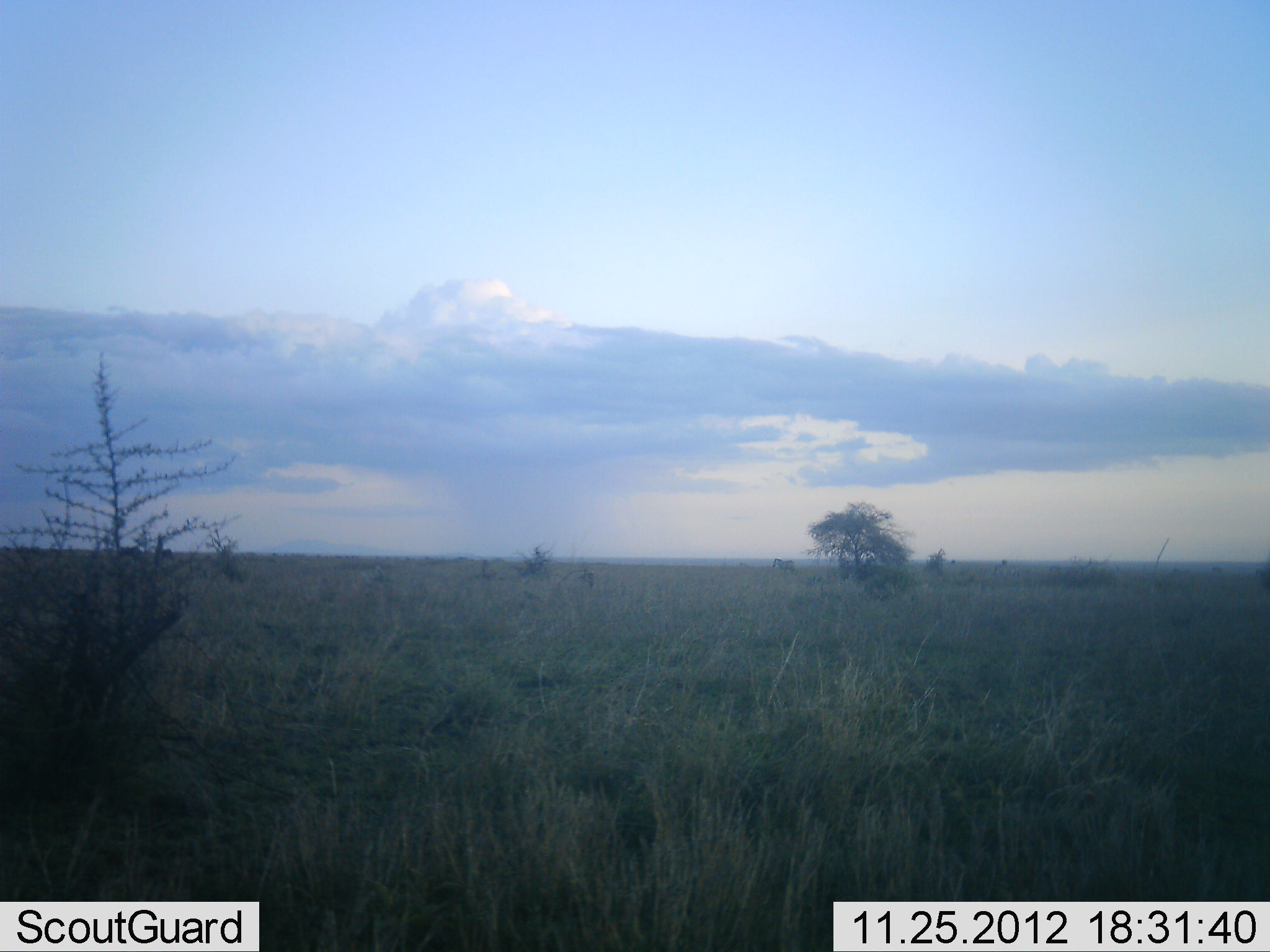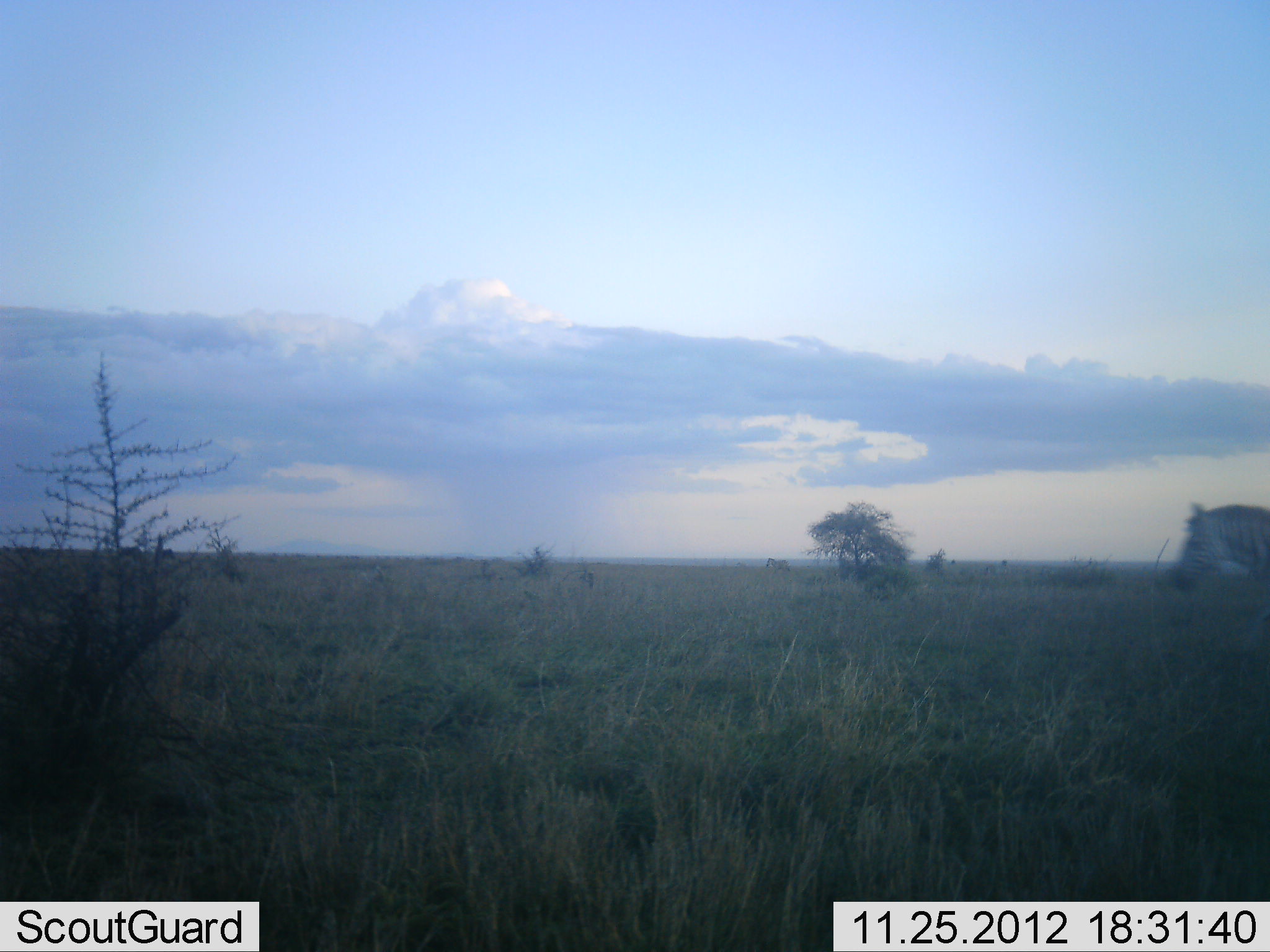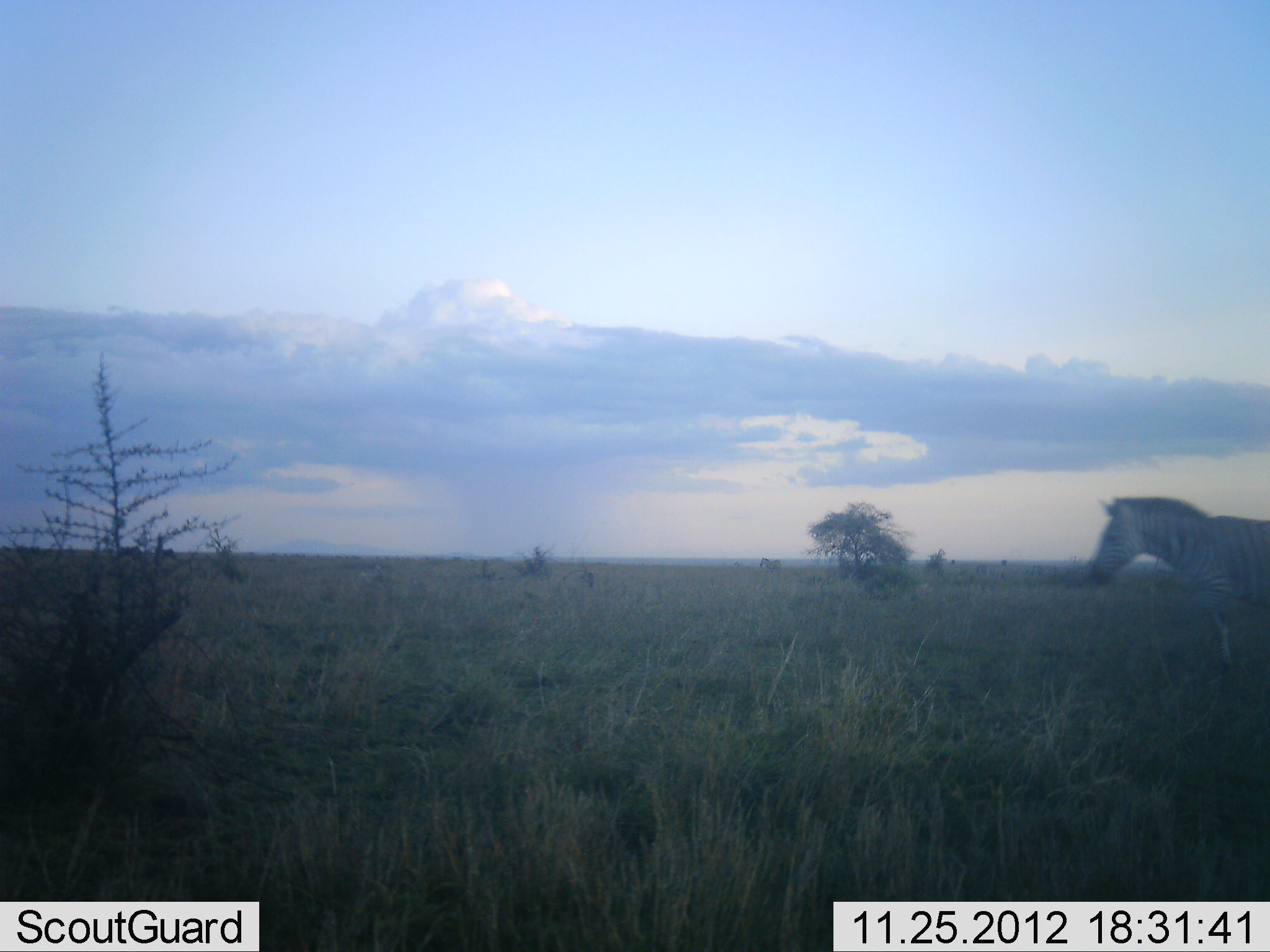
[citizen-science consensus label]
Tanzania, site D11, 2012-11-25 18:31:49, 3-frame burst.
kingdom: Animalia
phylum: Chordata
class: Mammalia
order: Perissodactyla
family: Equidae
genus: Equus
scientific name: Equus quagga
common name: plains zebra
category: zebra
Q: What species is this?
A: Zebra (plains zebra) (Equus quagga).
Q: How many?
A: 1.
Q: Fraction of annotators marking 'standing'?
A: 20%.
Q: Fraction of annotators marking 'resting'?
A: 0%.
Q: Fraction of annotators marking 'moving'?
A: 90%.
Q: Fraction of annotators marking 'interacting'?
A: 0%.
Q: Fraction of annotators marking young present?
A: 0%.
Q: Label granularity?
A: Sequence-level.